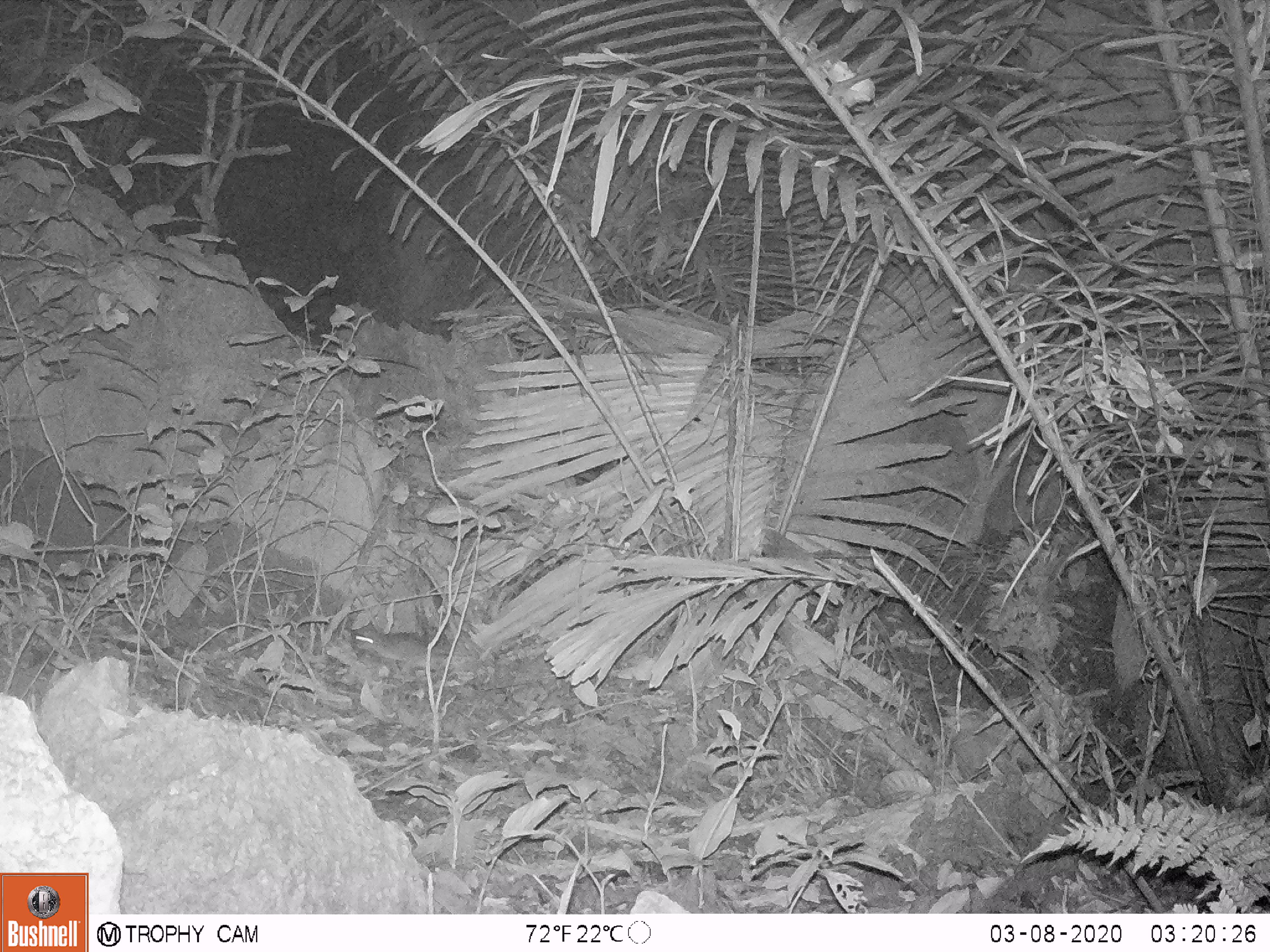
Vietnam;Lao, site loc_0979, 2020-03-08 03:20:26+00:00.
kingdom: Animalia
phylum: Chordata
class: Mammalia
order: Rodentia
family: Muridae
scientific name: Muridae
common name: old-world mice and rats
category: unidentified murid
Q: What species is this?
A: Unidentified murid (old-world mice and rats) (Muridae).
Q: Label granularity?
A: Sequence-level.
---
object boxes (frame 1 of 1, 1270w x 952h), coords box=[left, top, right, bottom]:
unidentified murid: box=[345, 625, 458, 673]